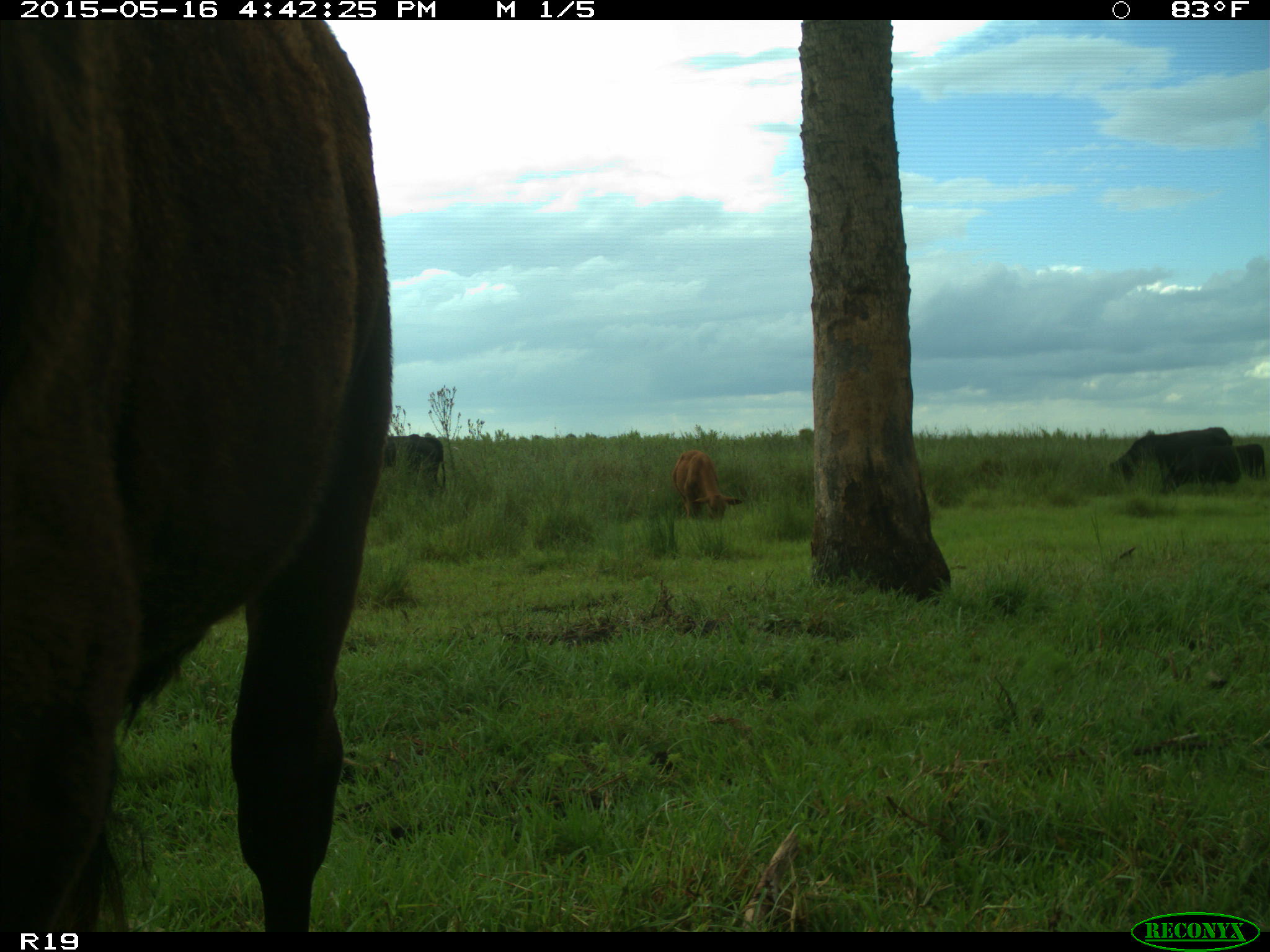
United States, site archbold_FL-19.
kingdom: Animalia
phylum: Chordata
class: Mammalia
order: Artiodactyla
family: Bovidae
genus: Bos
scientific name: Bos taurus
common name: domestic cow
Bos taurus (domestic cow).